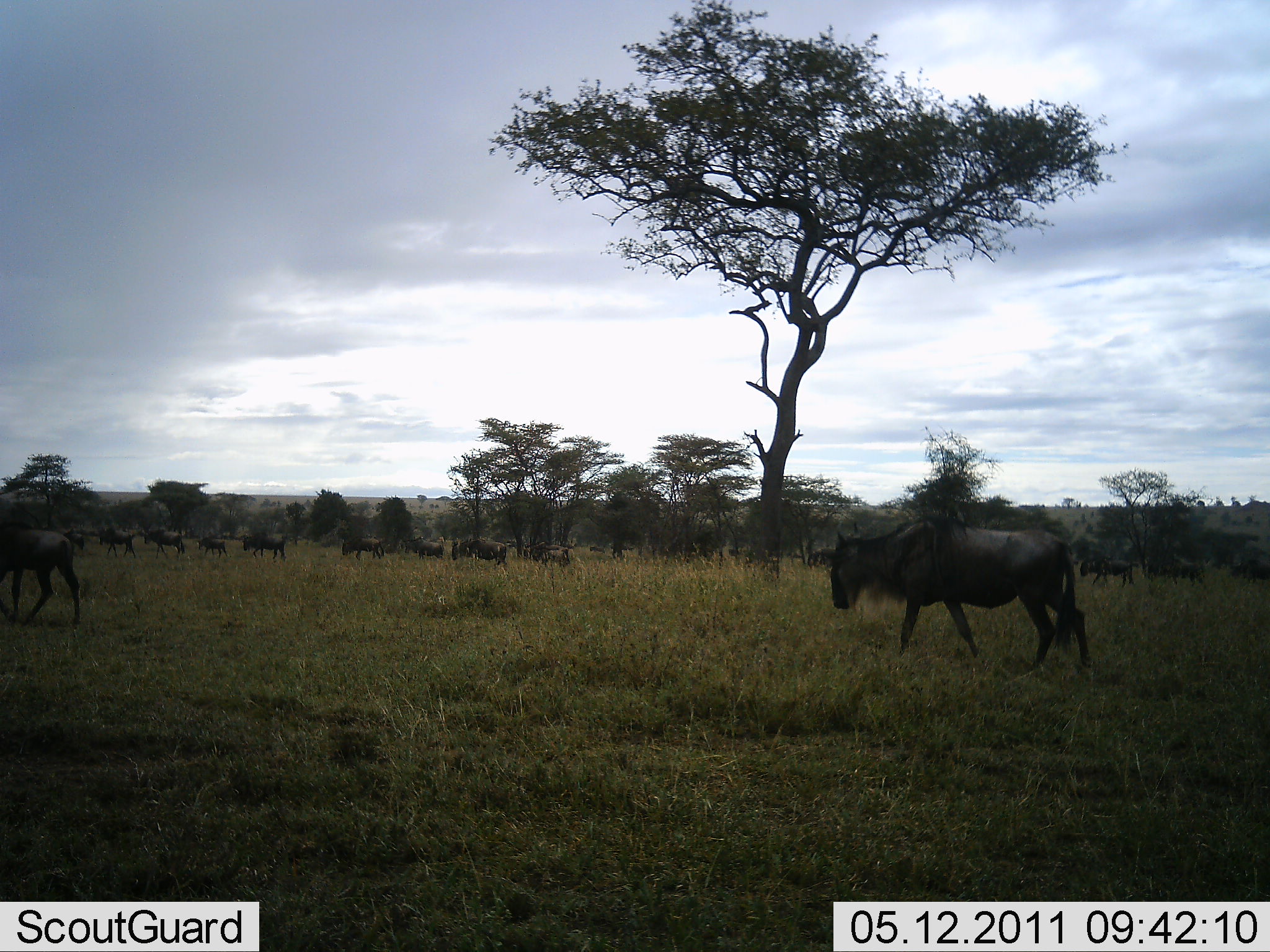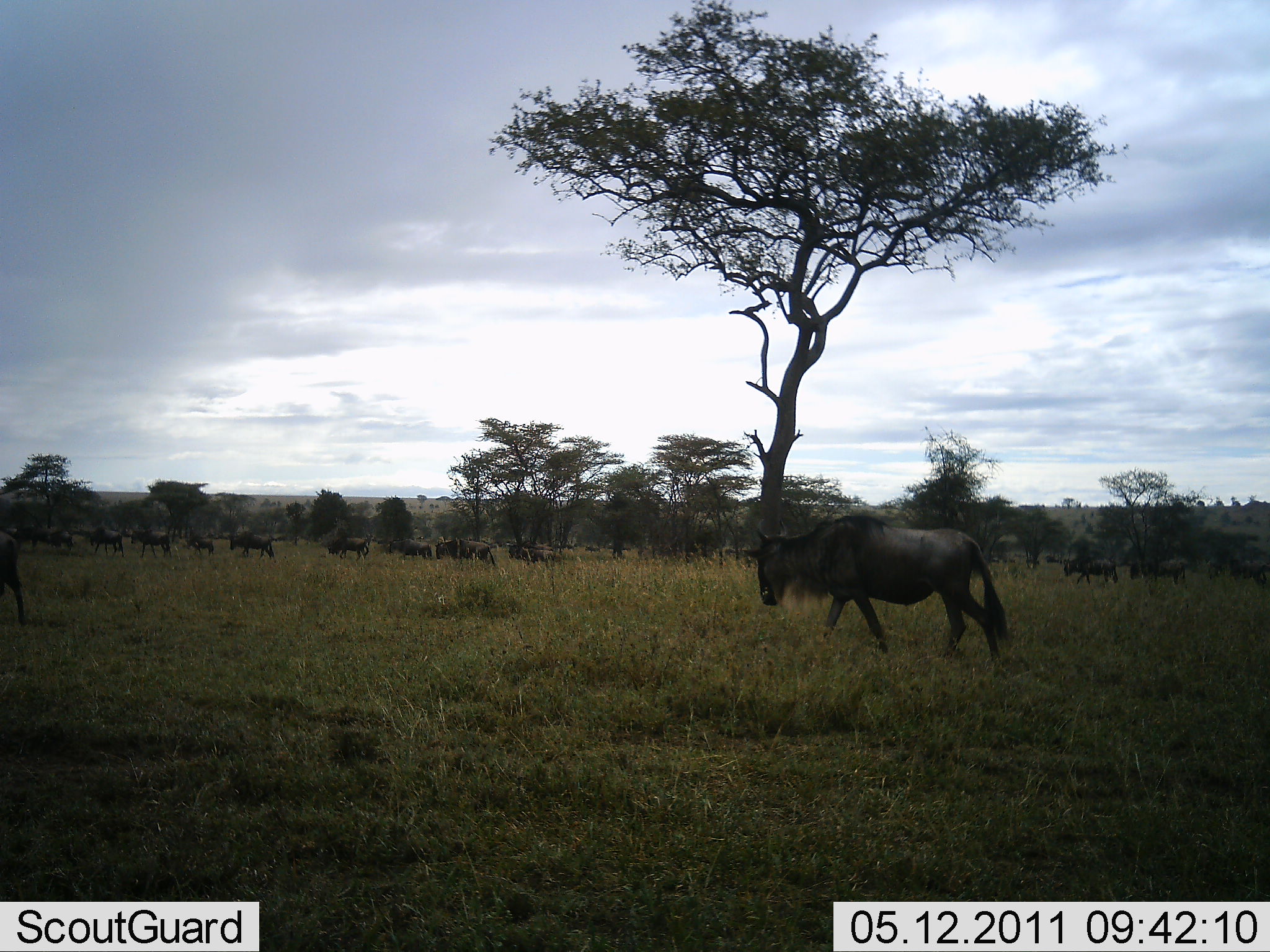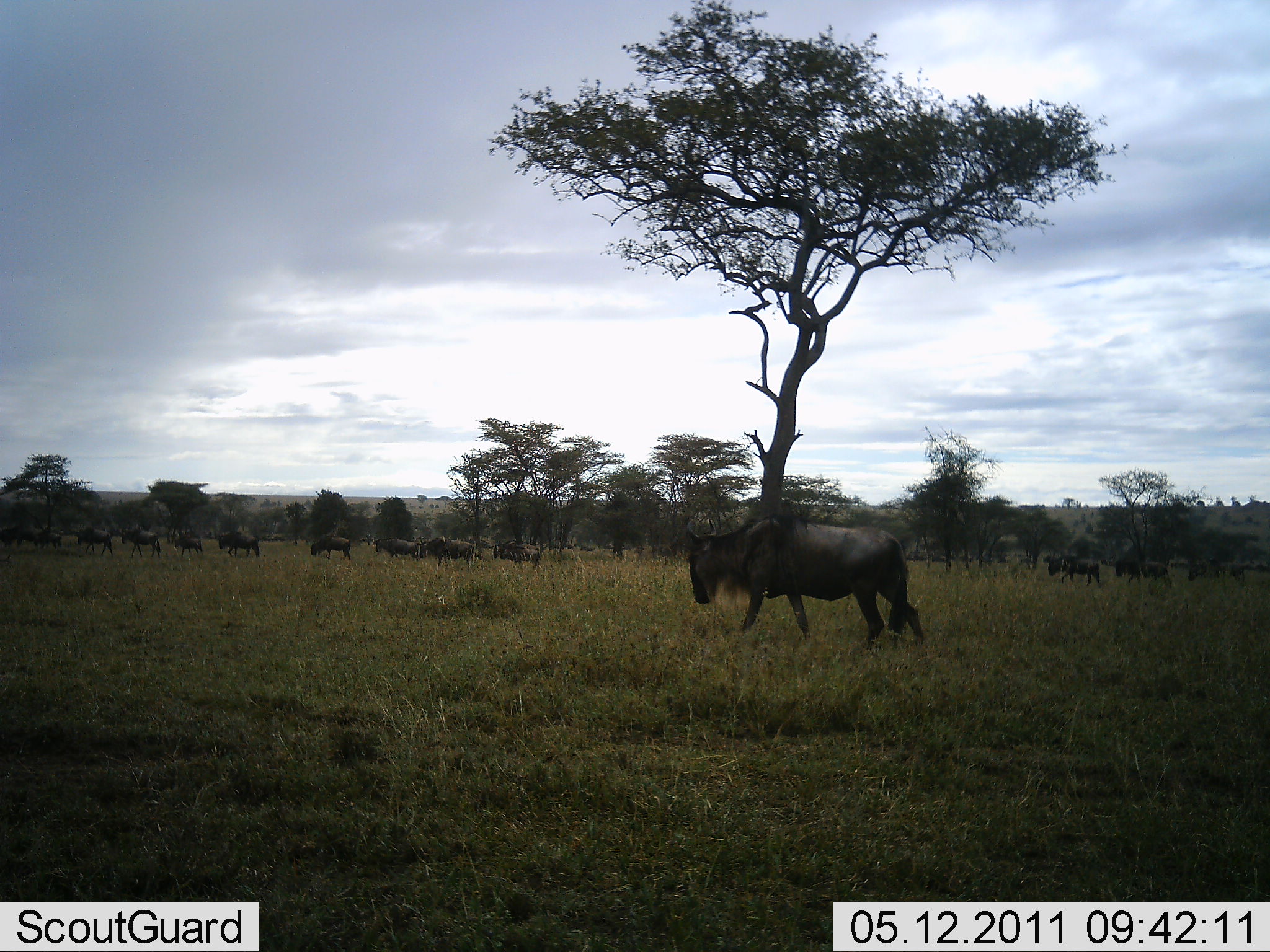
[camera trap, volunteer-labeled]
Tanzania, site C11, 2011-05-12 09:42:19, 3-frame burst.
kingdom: Animalia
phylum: Chordata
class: Mammalia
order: Artiodactyla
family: Bovidae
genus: Connochaetes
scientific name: Connochaetes taurinus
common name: blue wildebeest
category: wildebeest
Wildebeest (blue wildebeest) (Connochaetes taurinus), count 11-50. Behavior (volunteer vote fractions): standing 0%, resting 0%, moving 100%, interacting 0%. Young present (vote fraction): 9%. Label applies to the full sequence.